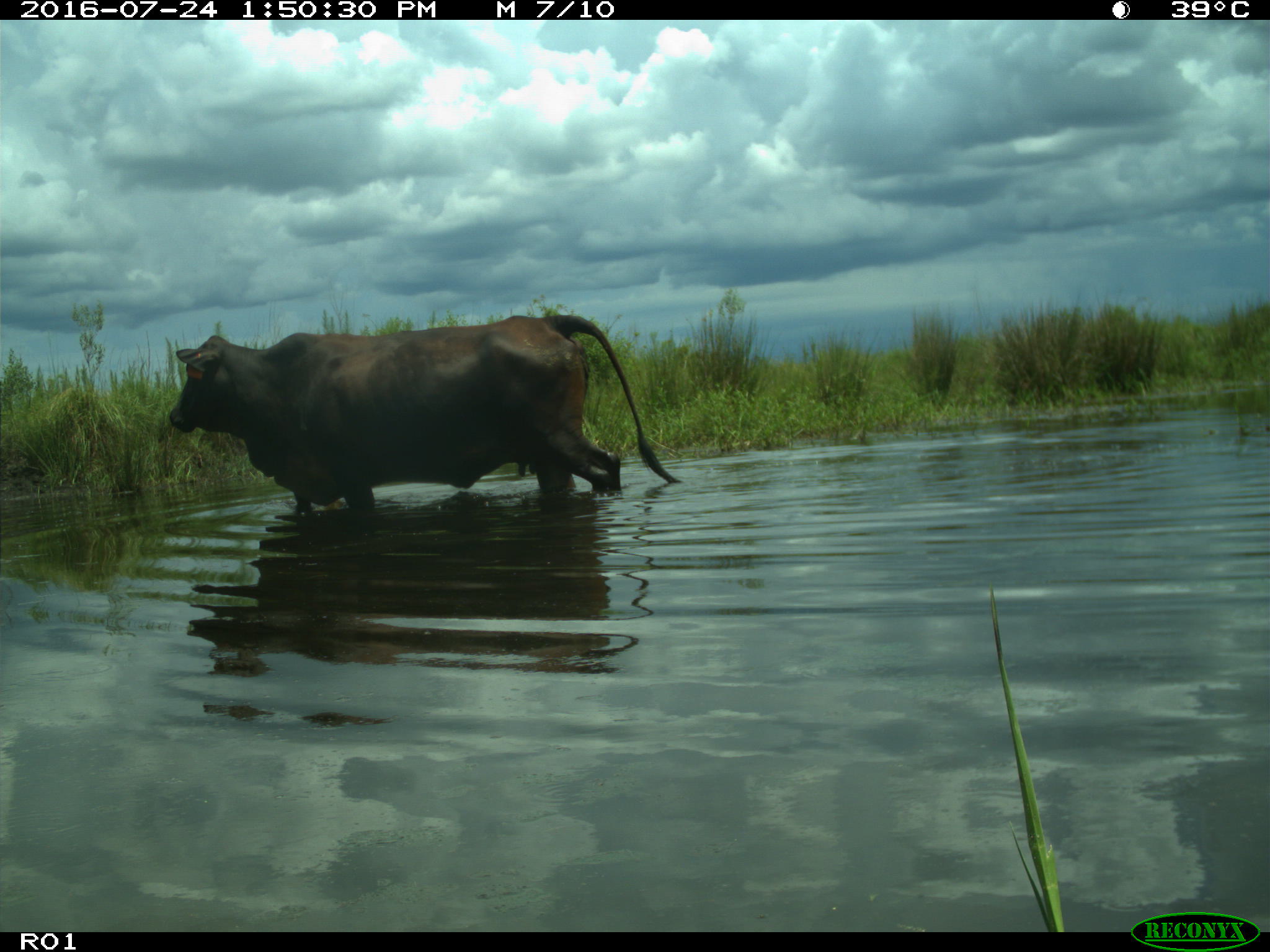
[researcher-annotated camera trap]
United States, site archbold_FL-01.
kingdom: Animalia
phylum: Chordata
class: Mammalia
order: Artiodactyla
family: Bovidae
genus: Bos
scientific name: Bos taurus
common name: domestic cow